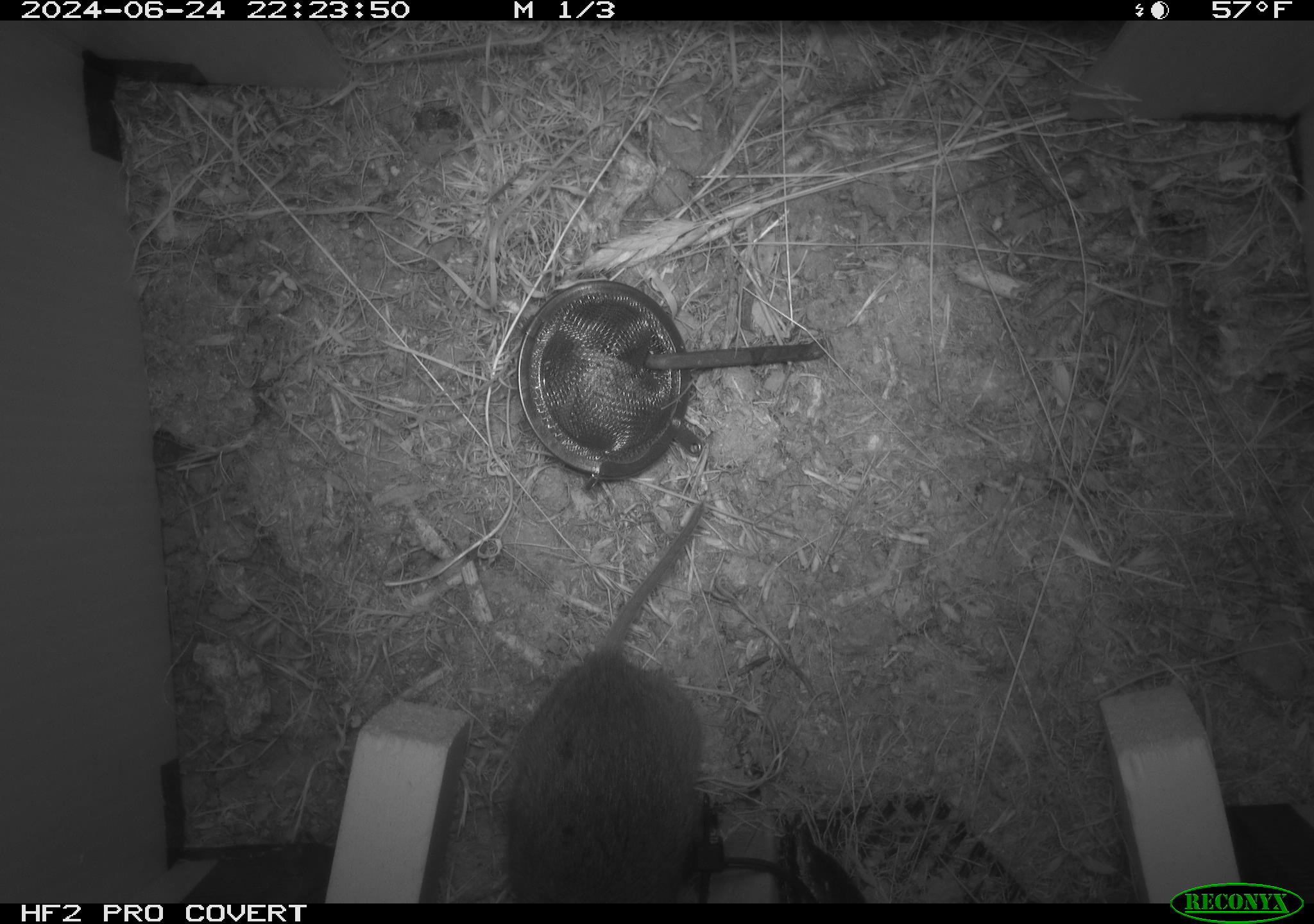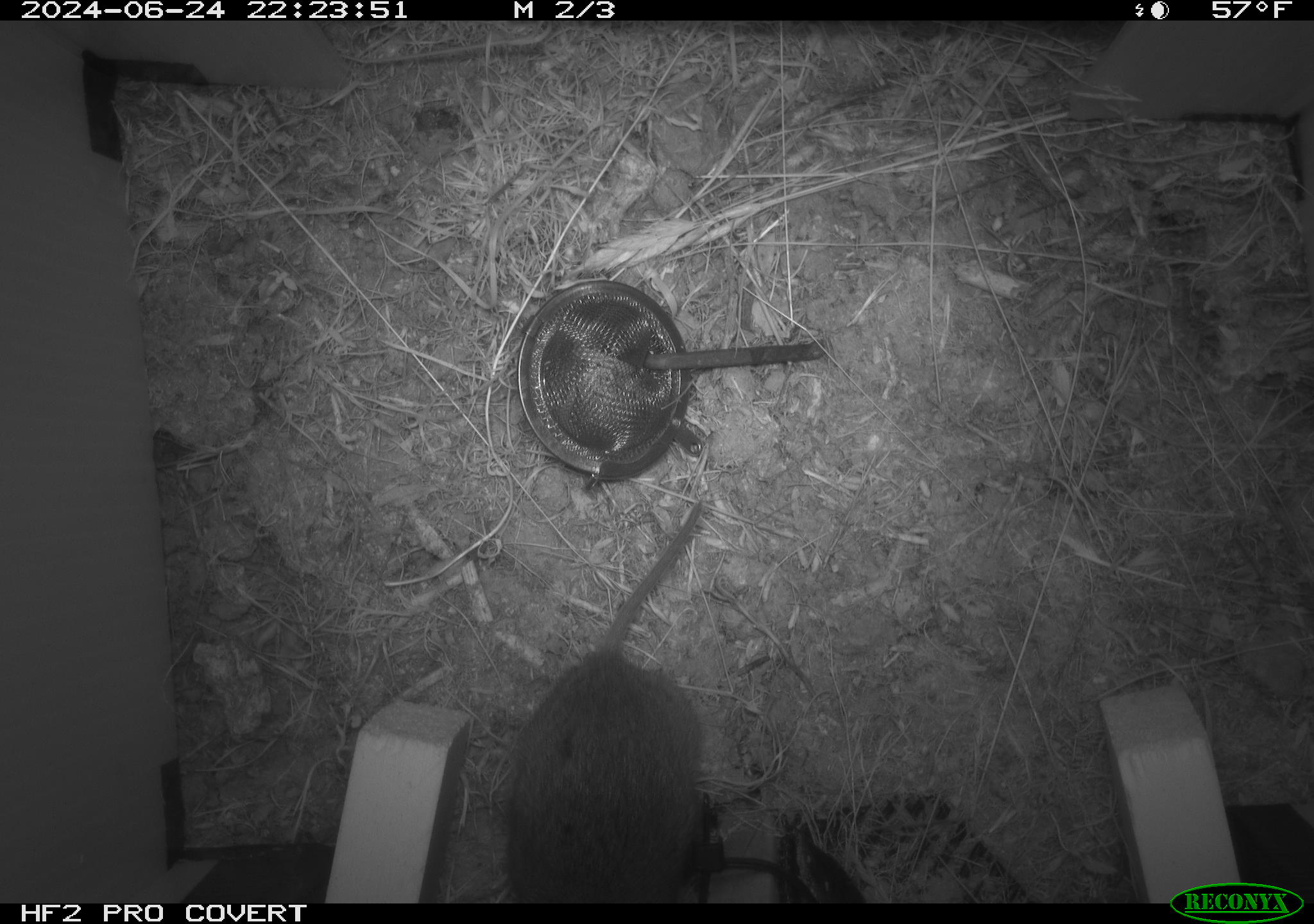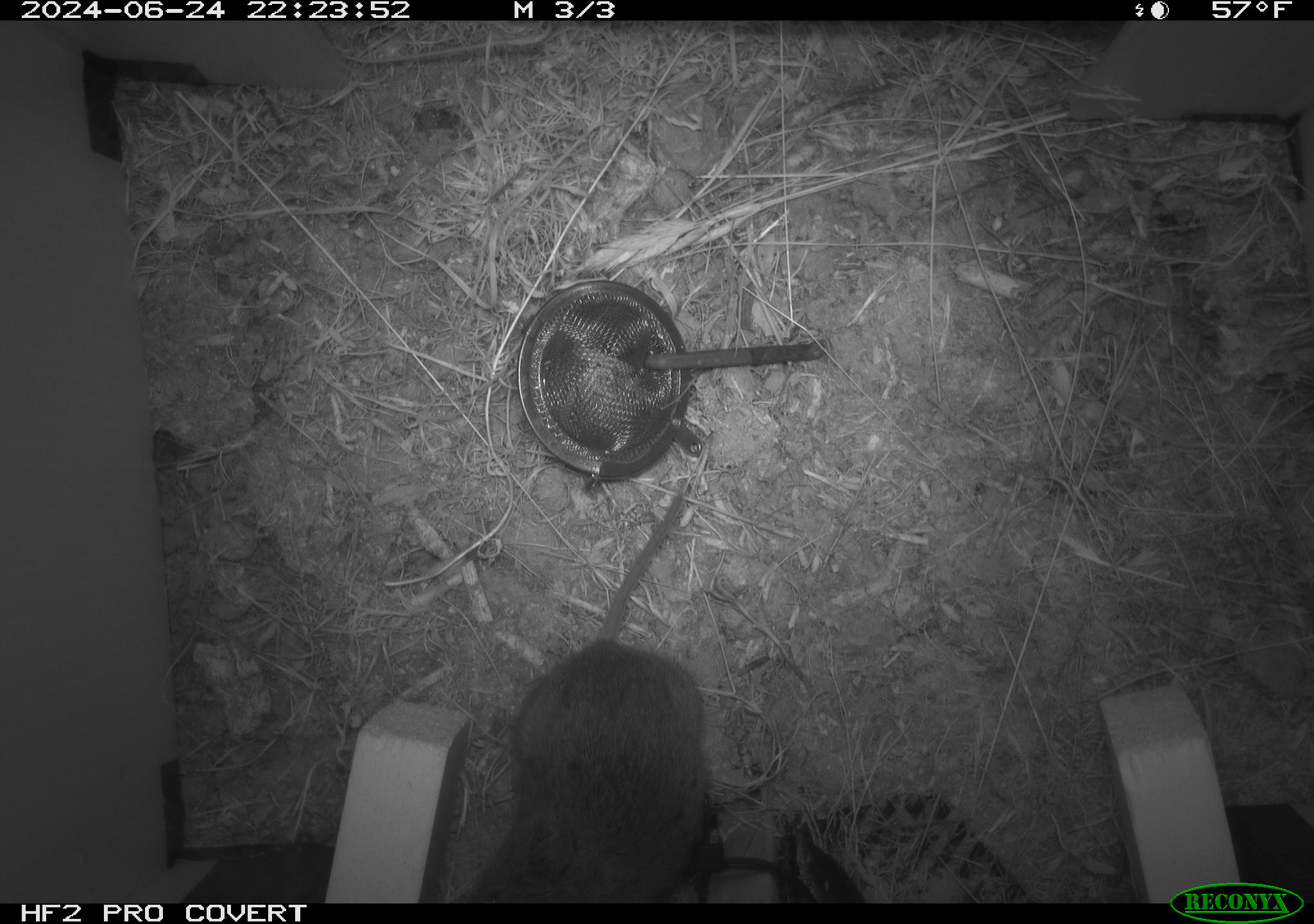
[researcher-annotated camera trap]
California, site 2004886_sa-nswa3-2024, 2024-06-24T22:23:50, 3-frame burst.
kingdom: Animalia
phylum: Chordata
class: Mammalia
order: Rodentia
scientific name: Rodentia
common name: rodent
Rodent (Rodentia).